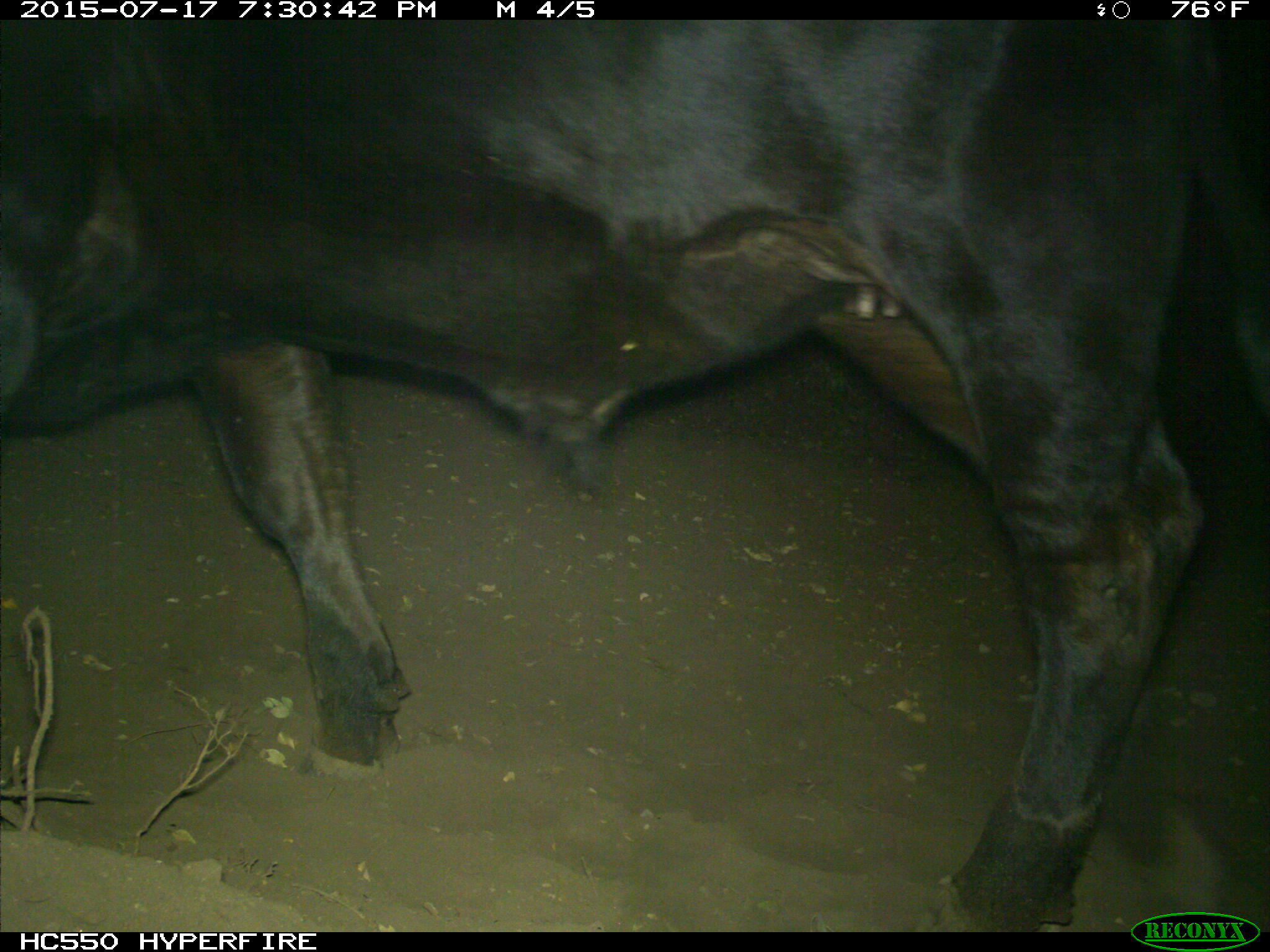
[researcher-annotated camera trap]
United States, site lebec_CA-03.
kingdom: Animalia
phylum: Chordata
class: Mammalia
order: Artiodactyla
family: Bovidae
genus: Bos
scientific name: Bos taurus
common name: domestic cow